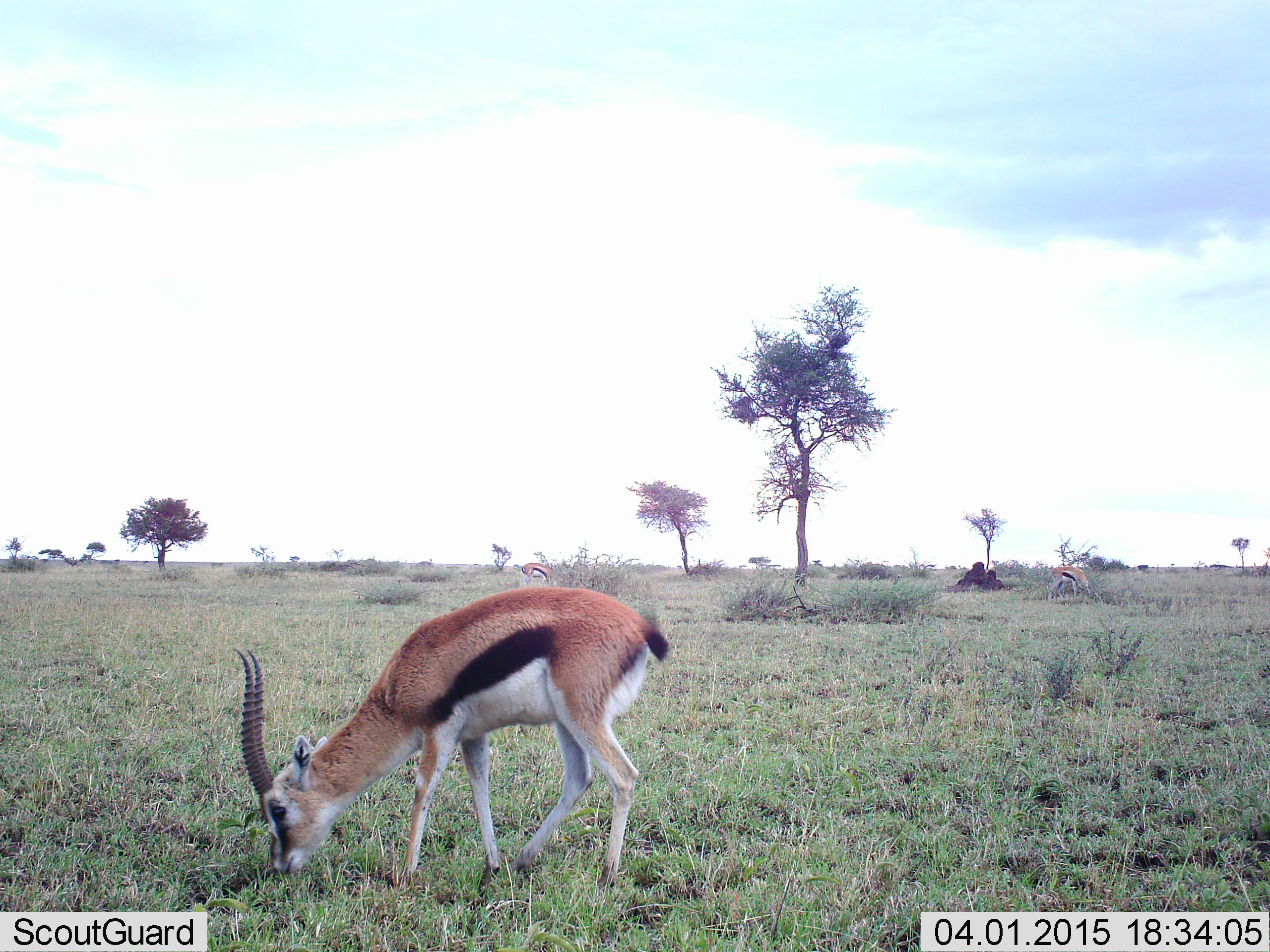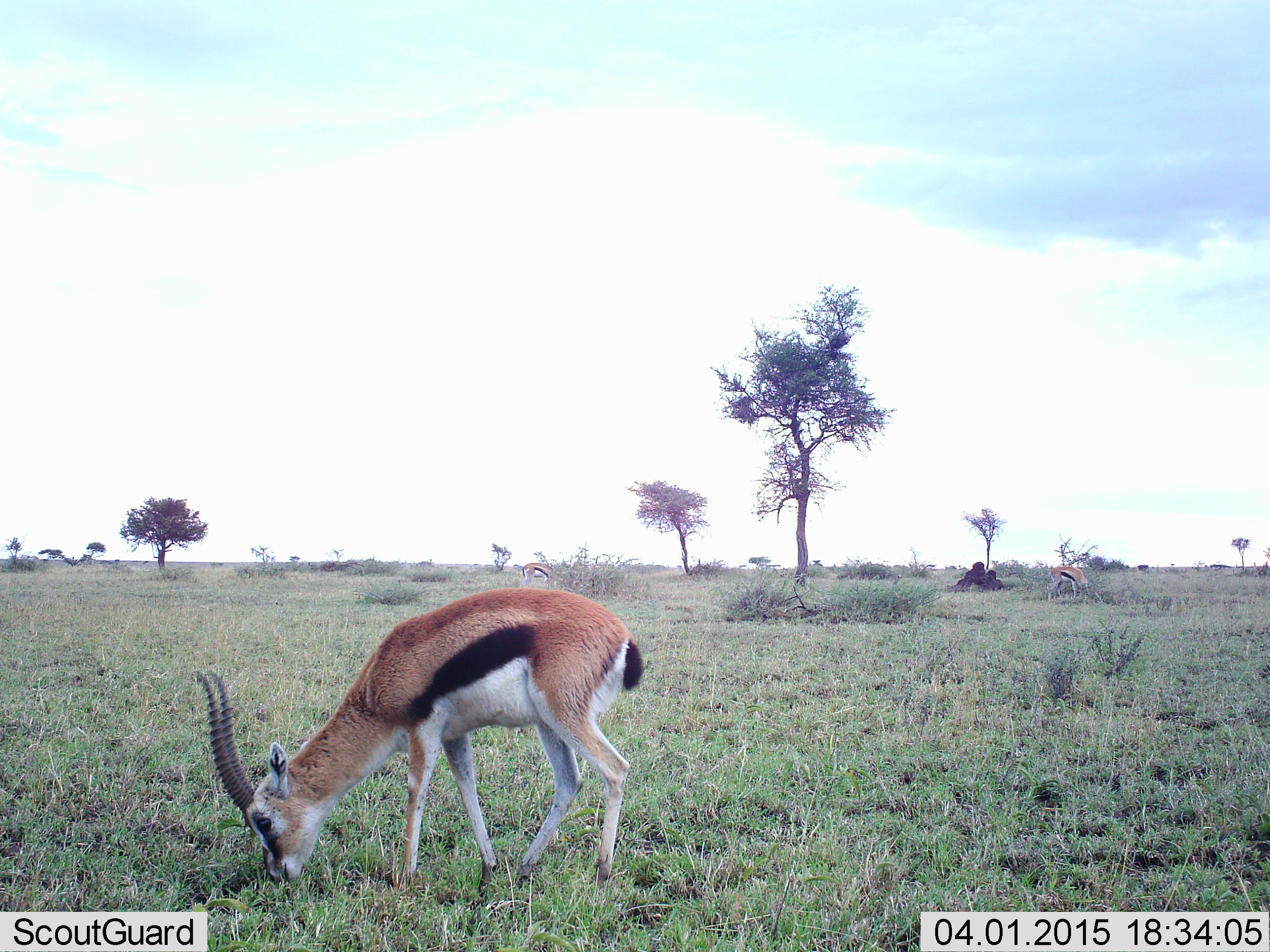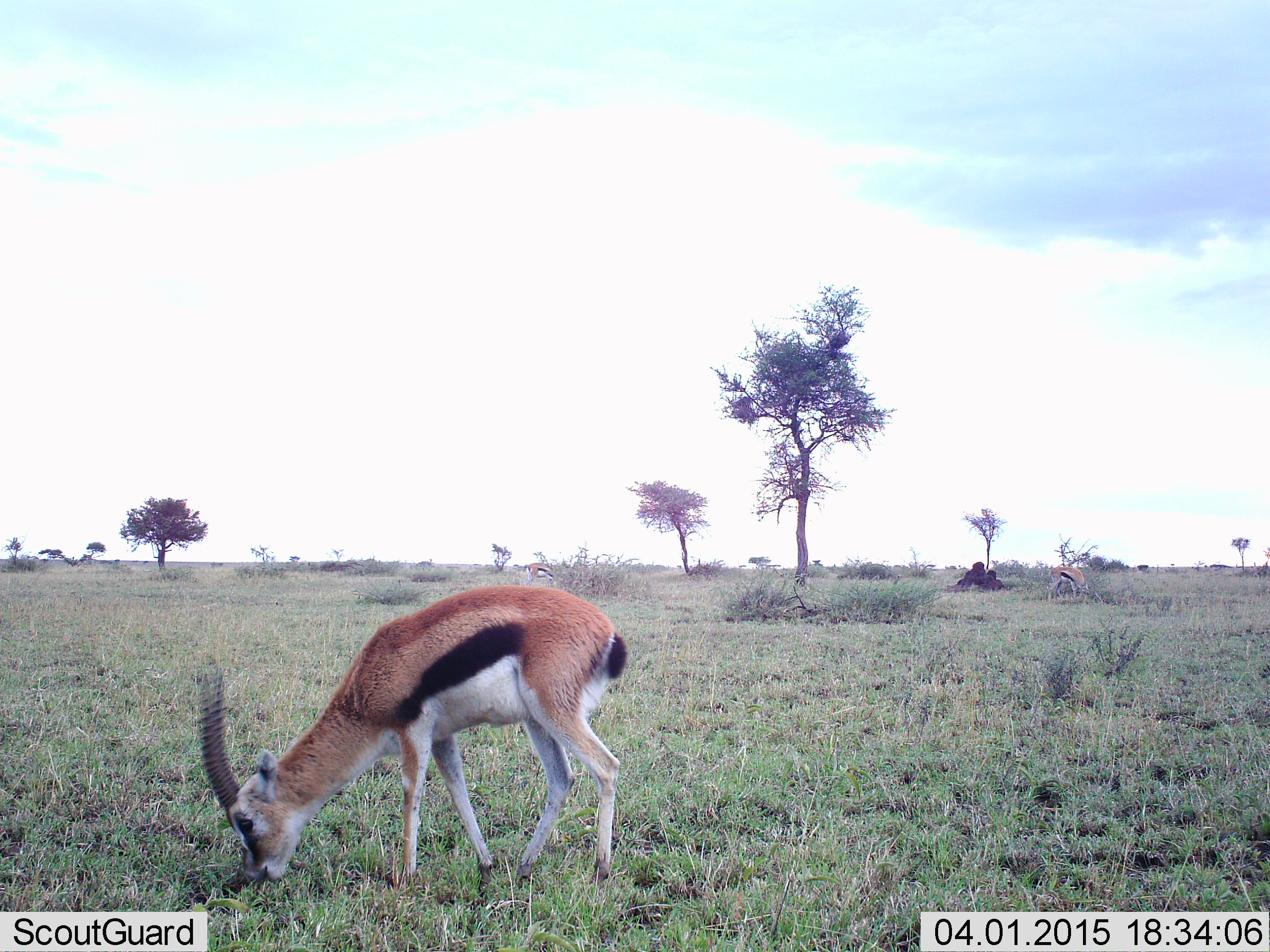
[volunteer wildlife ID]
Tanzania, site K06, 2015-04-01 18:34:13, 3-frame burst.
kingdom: Animalia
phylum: Chordata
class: Mammalia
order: Artiodactyla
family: Bovidae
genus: Eudorcas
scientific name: Eudorcas thomsonii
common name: thomson's gazelle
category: gazellethomsons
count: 2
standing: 10%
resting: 0%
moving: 0%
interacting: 0%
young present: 0%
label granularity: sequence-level